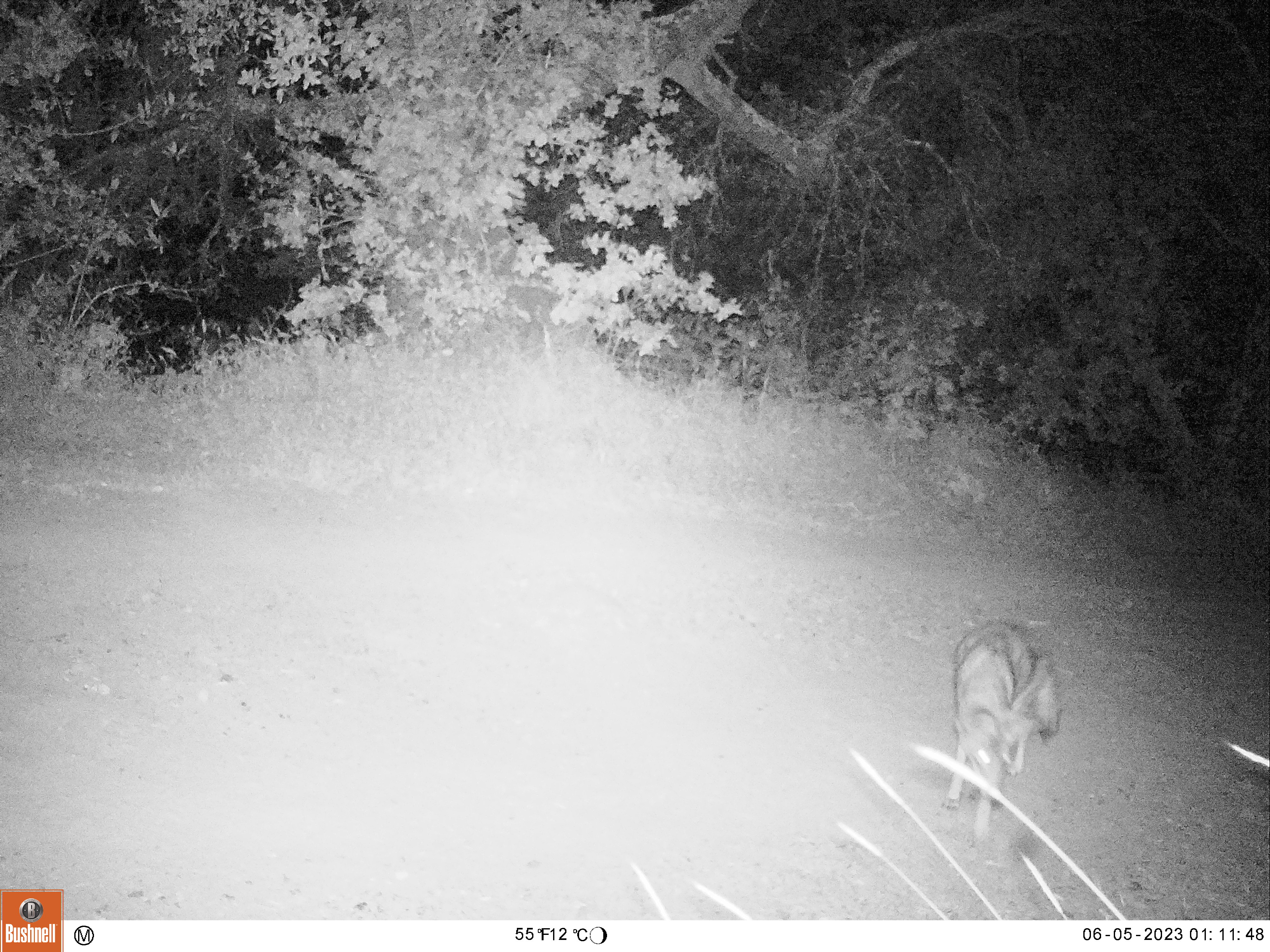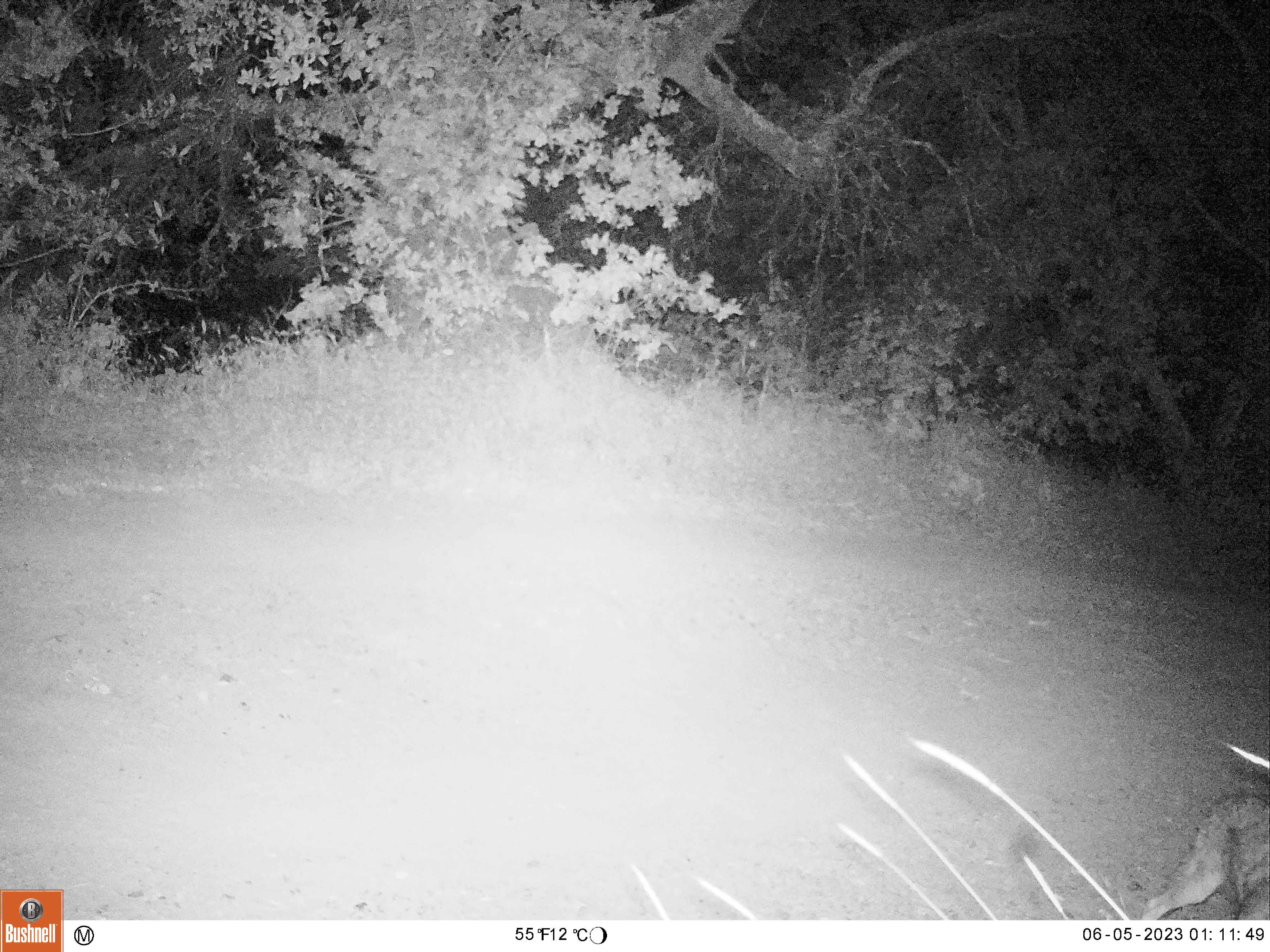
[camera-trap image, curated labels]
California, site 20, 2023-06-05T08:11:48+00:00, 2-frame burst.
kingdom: Animalia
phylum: Chordata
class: Mammalia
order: Carnivora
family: Canidae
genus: Canis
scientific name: Canis latrans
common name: coyote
Coyote (Canis latrans).